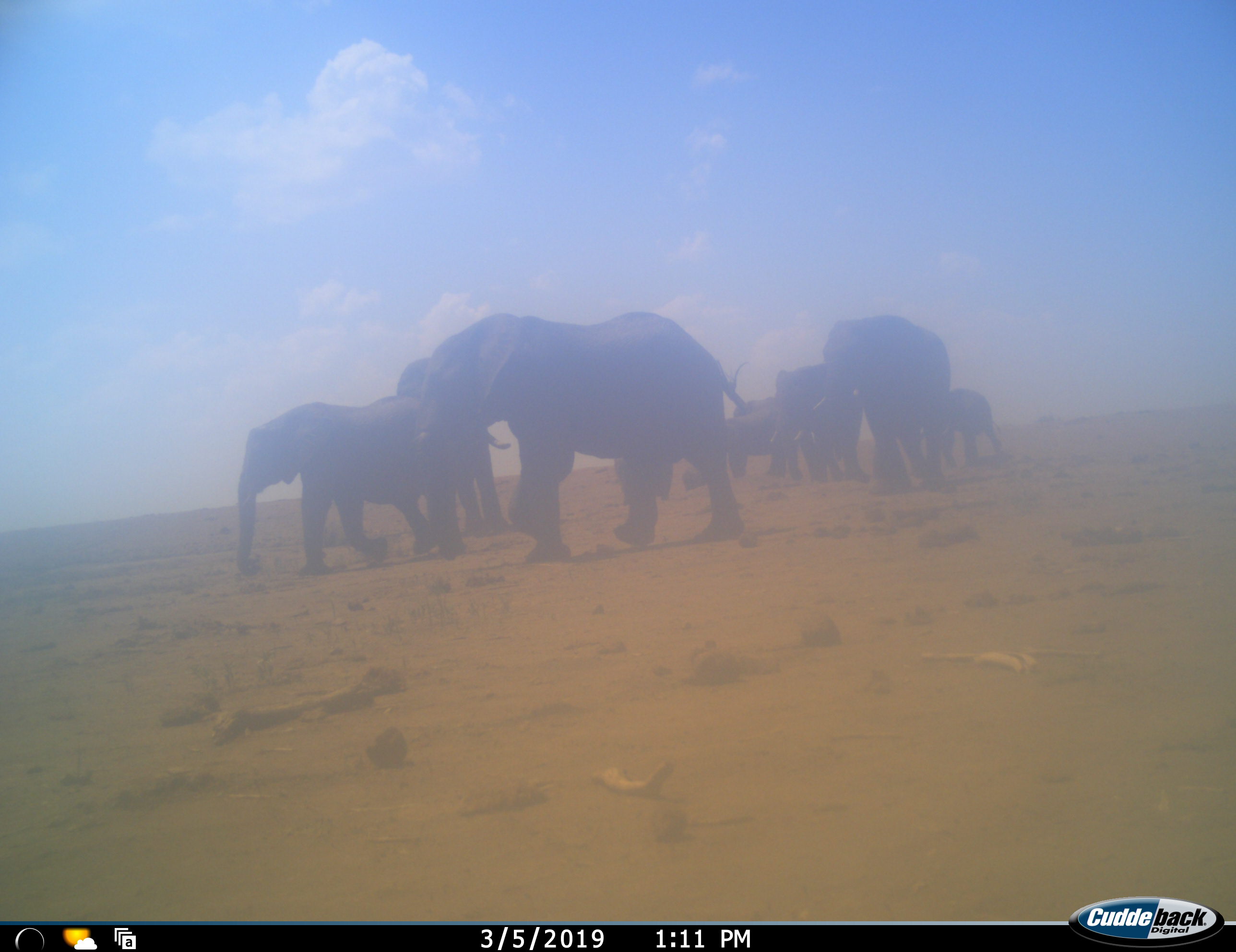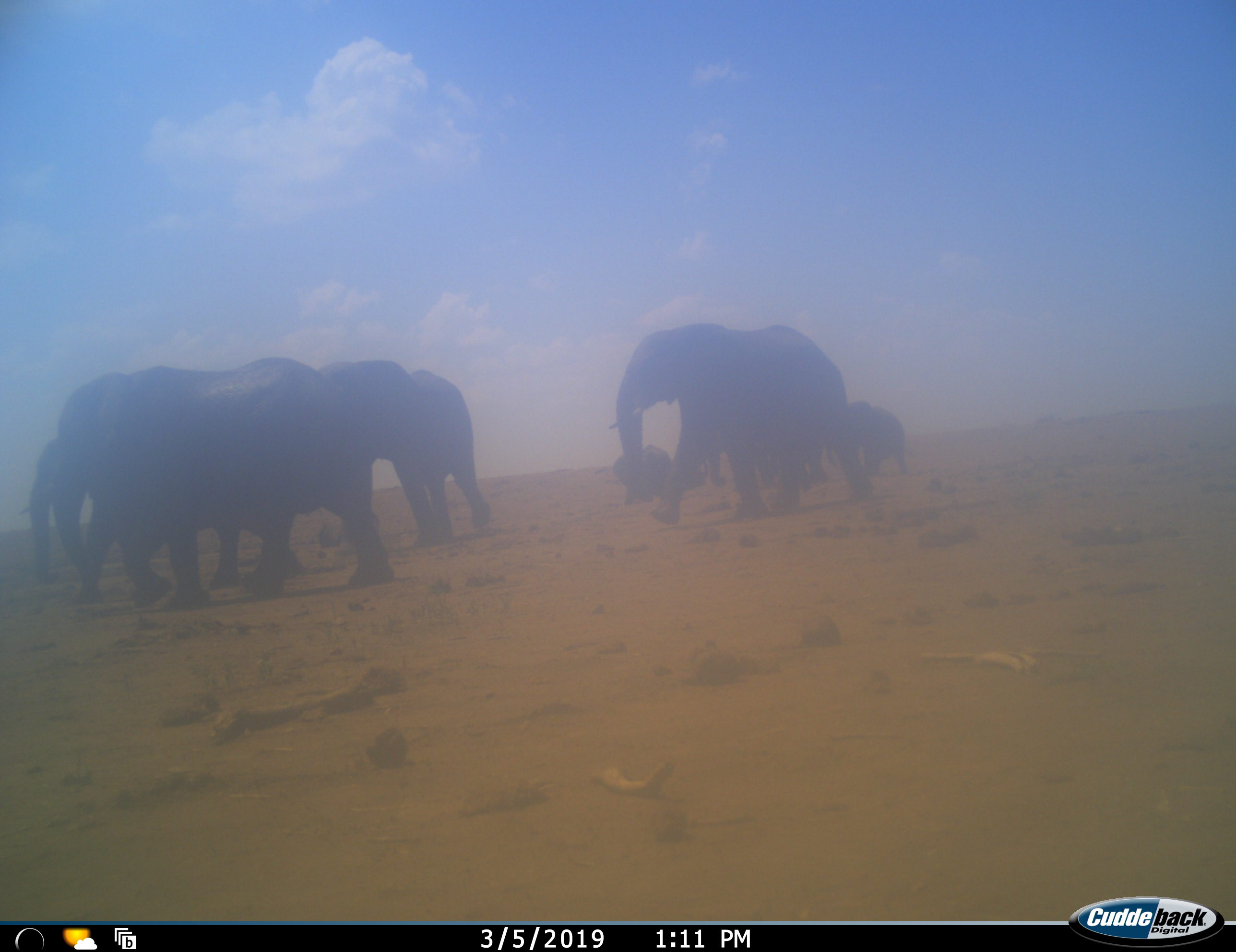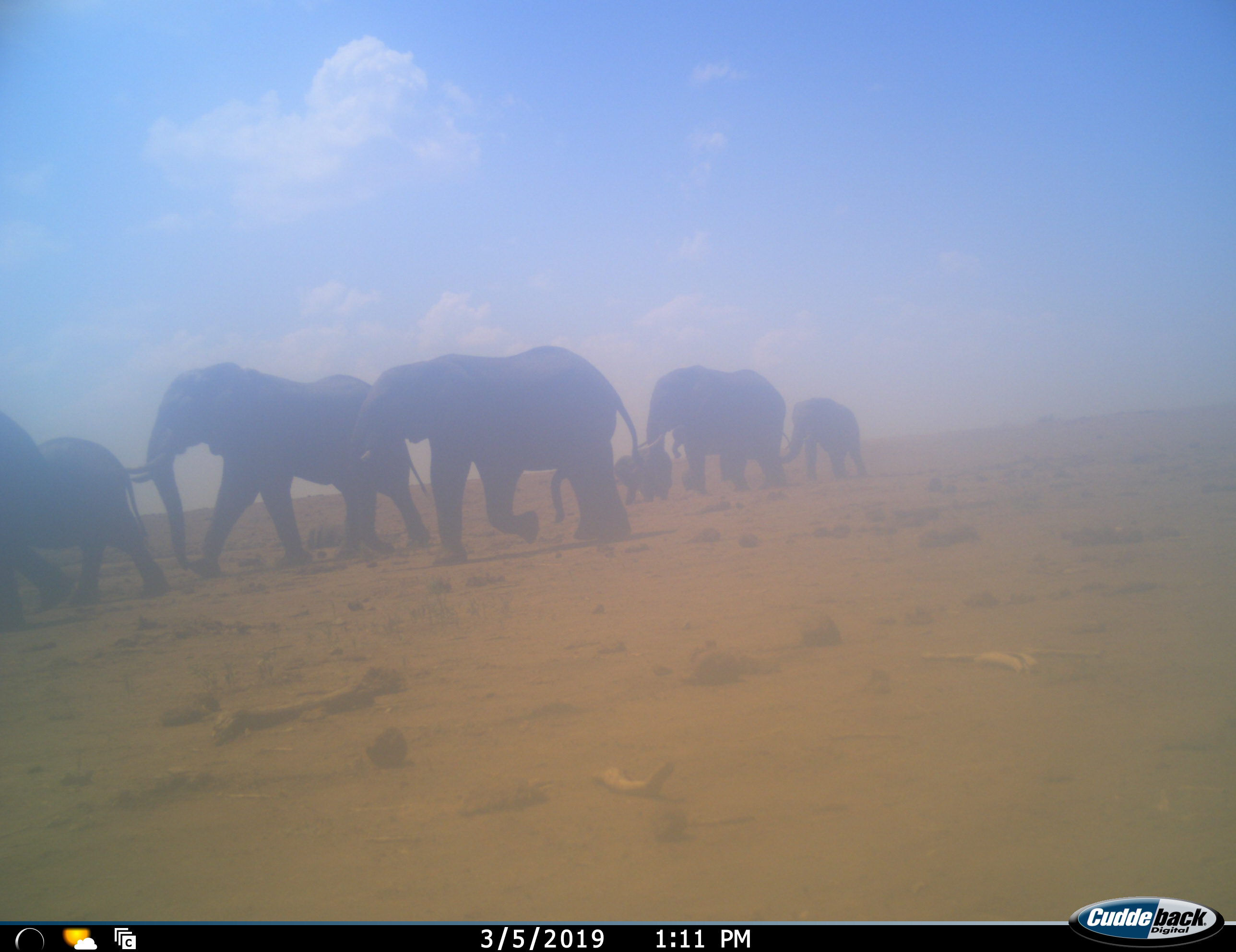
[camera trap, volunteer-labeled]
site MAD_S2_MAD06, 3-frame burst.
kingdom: Animalia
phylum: Chordata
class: Mammalia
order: Proboscidea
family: Elephantidae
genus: Loxodonta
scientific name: Loxodonta africana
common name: african bush elephant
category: elephant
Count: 8.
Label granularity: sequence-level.